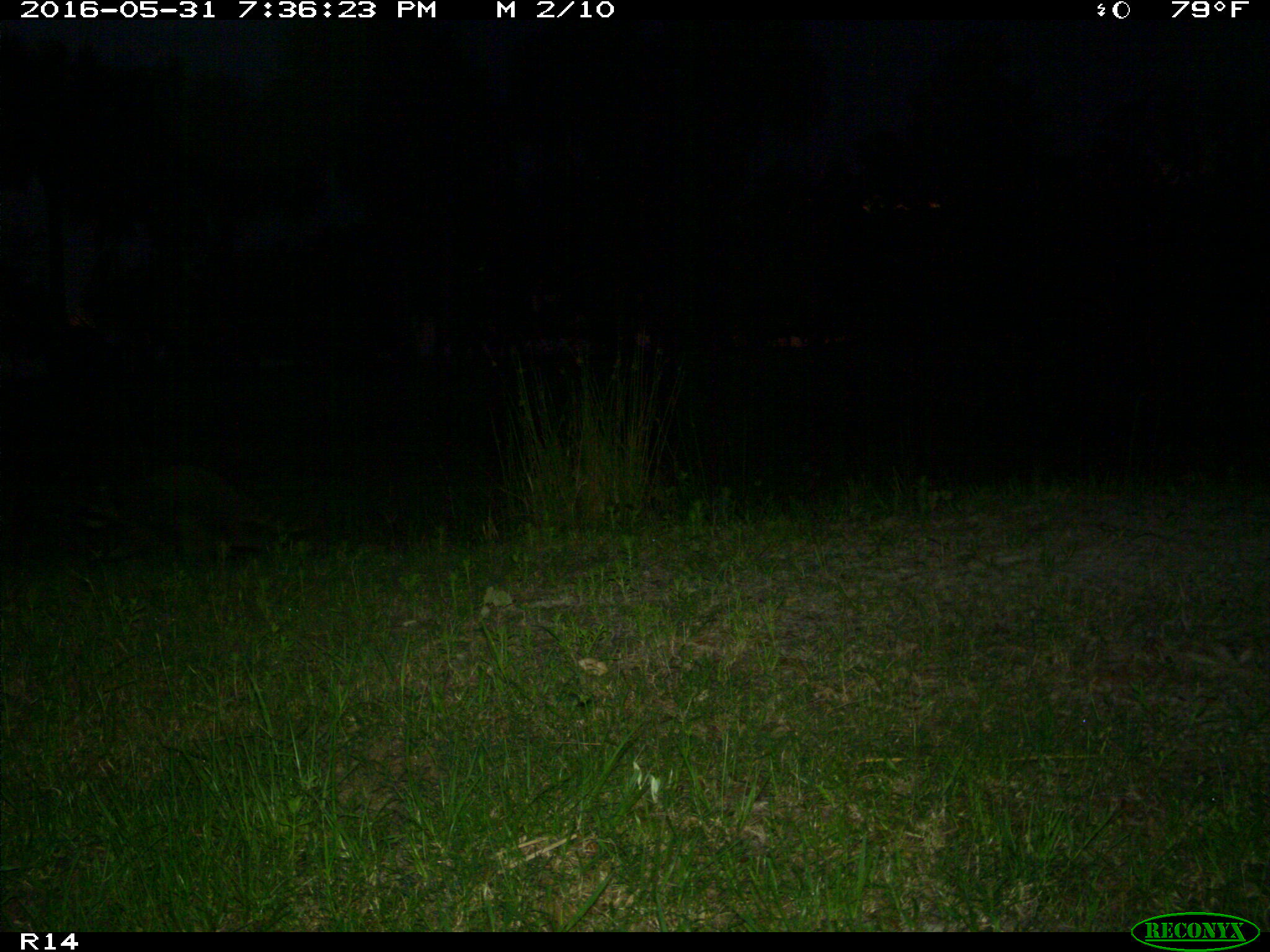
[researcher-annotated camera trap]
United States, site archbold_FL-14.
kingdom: Animalia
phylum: Chordata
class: Mammalia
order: Carnivora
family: Procyonidae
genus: Procyon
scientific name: Procyon lotor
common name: common raccoon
Procyon lotor (common raccoon).